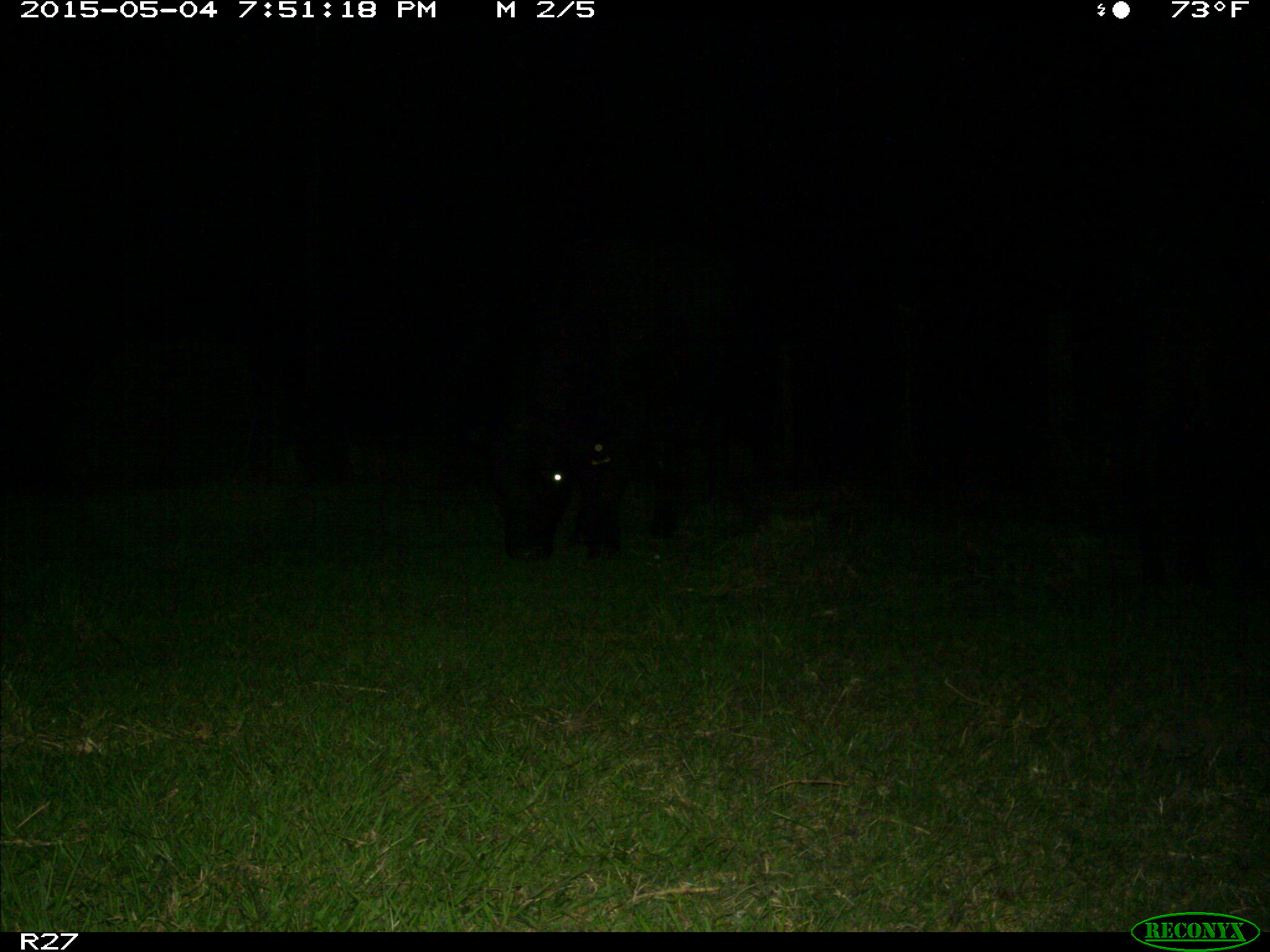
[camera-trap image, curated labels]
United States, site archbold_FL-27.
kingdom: Animalia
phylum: Chordata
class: Mammalia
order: Artiodactyla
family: Bovidae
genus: Bos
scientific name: Bos taurus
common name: domestic cow